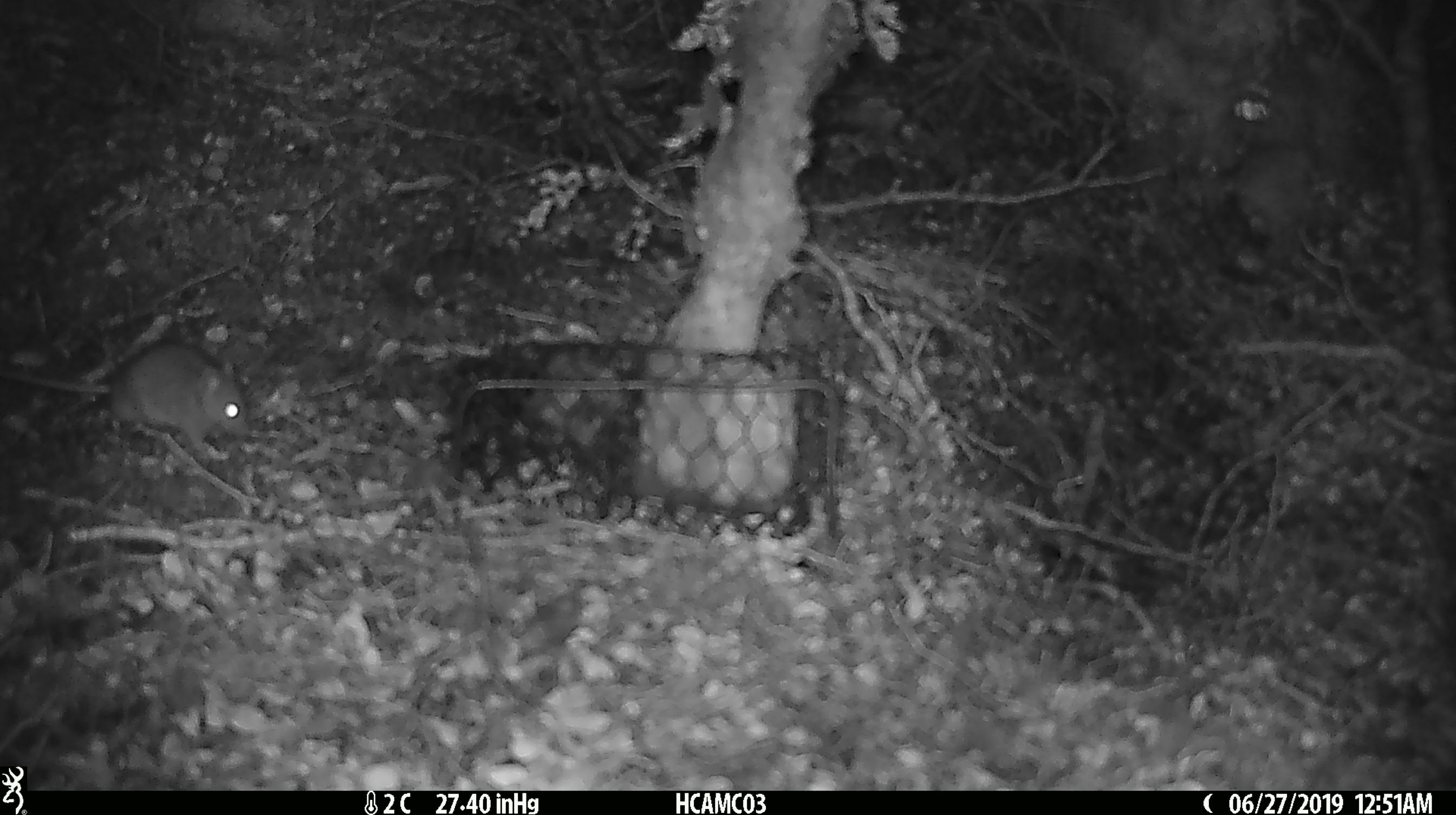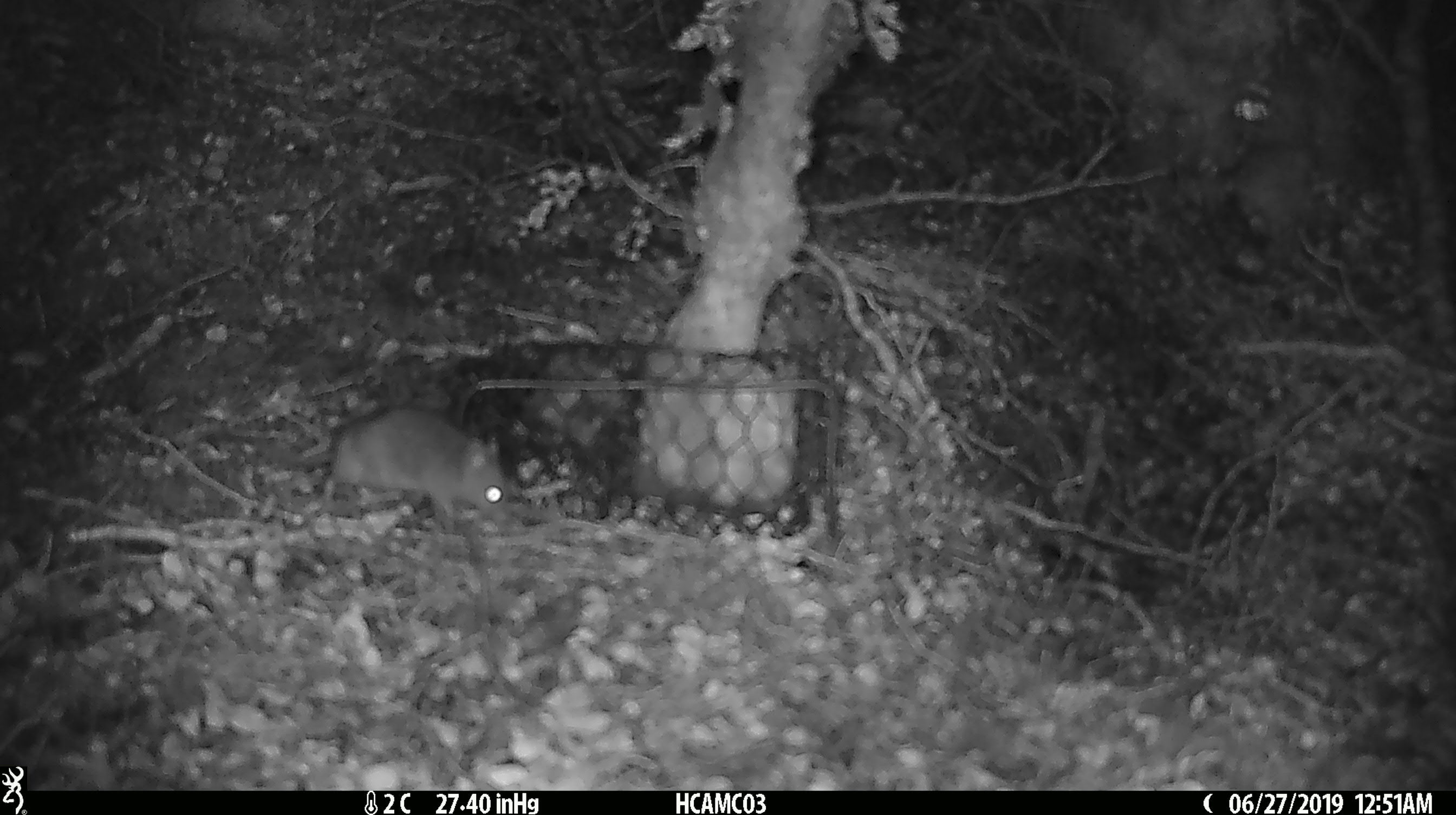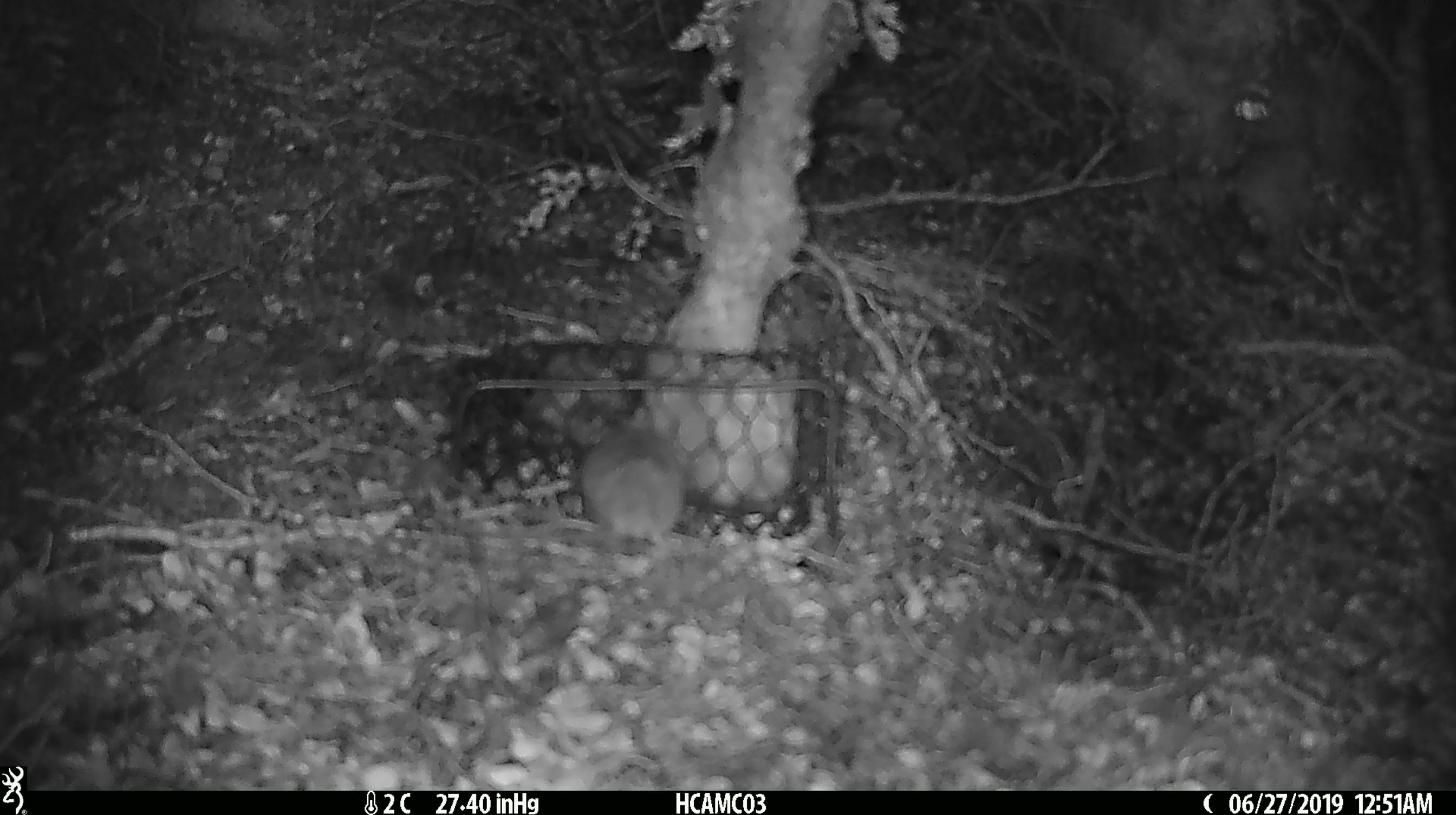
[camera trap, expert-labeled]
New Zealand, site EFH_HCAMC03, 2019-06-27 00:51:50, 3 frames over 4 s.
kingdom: Animalia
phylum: Chordata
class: Mammalia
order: Rodentia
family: Muridae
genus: Mus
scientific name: Mus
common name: mouse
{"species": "mouse (Mus)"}